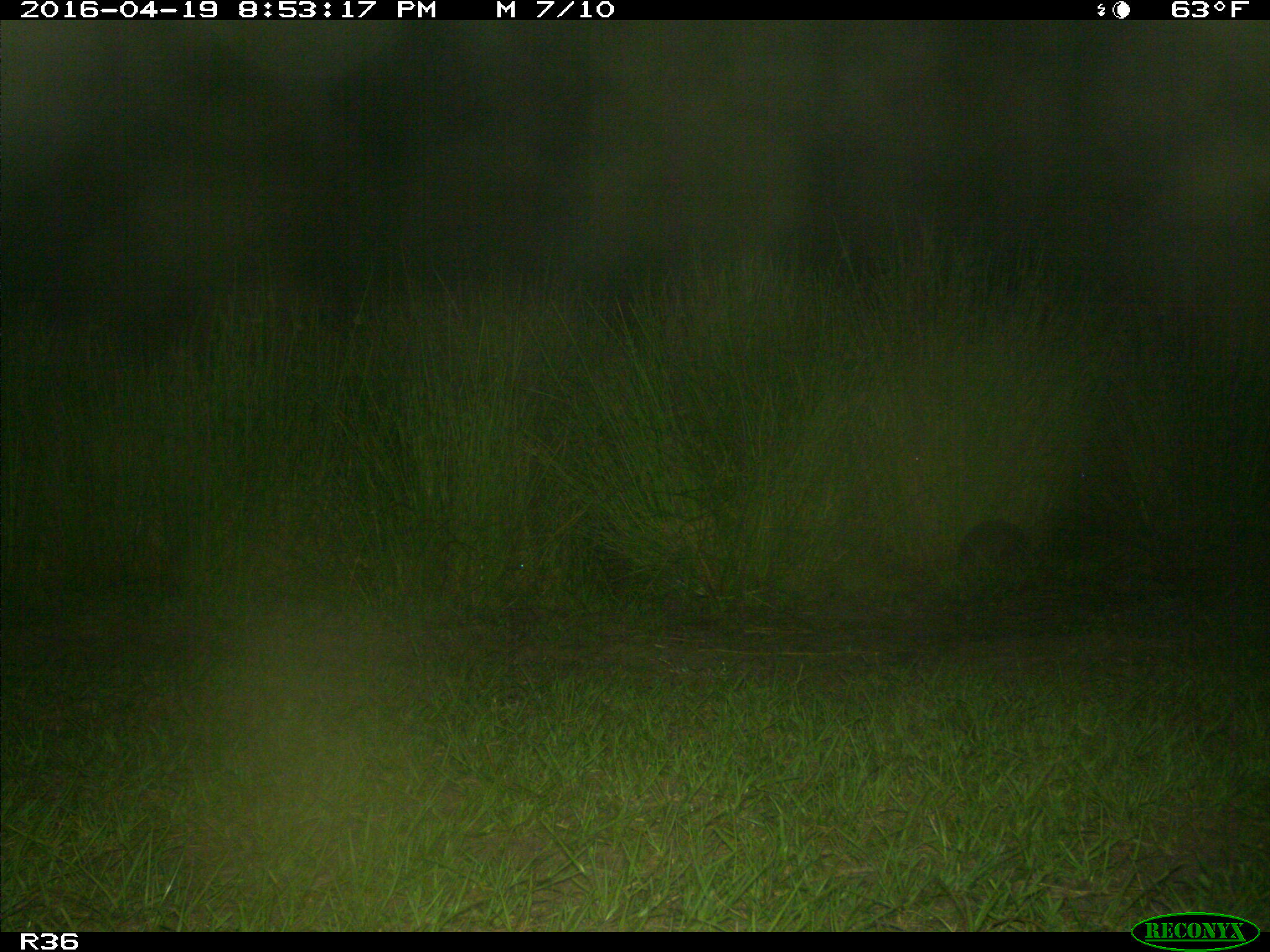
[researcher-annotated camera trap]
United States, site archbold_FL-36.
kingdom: Animalia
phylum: Chordata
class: Mammalia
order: Cingulata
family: Dasypodidae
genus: Dasypus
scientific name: Dasypus novemcinctus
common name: nine-banded armadillo